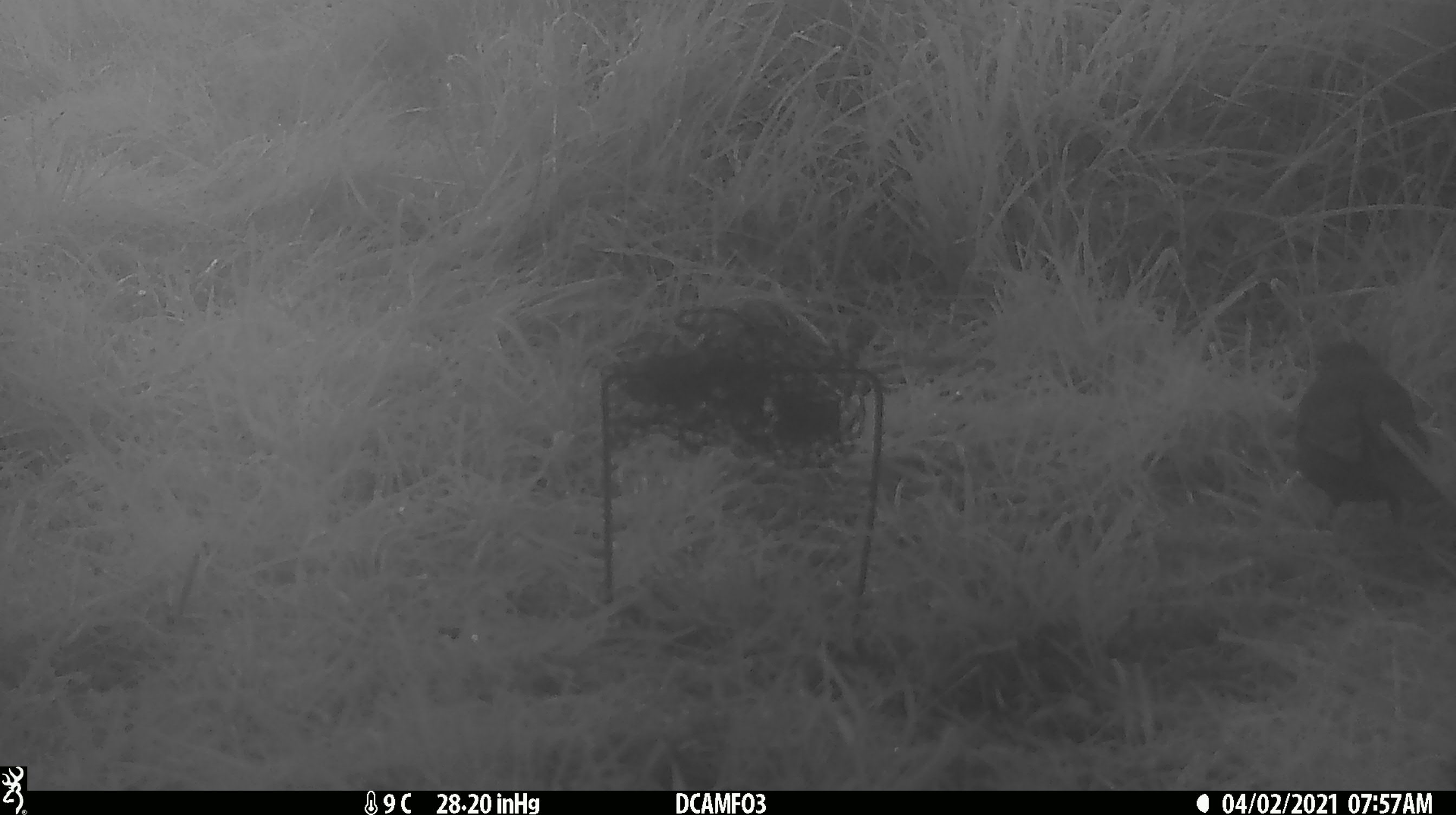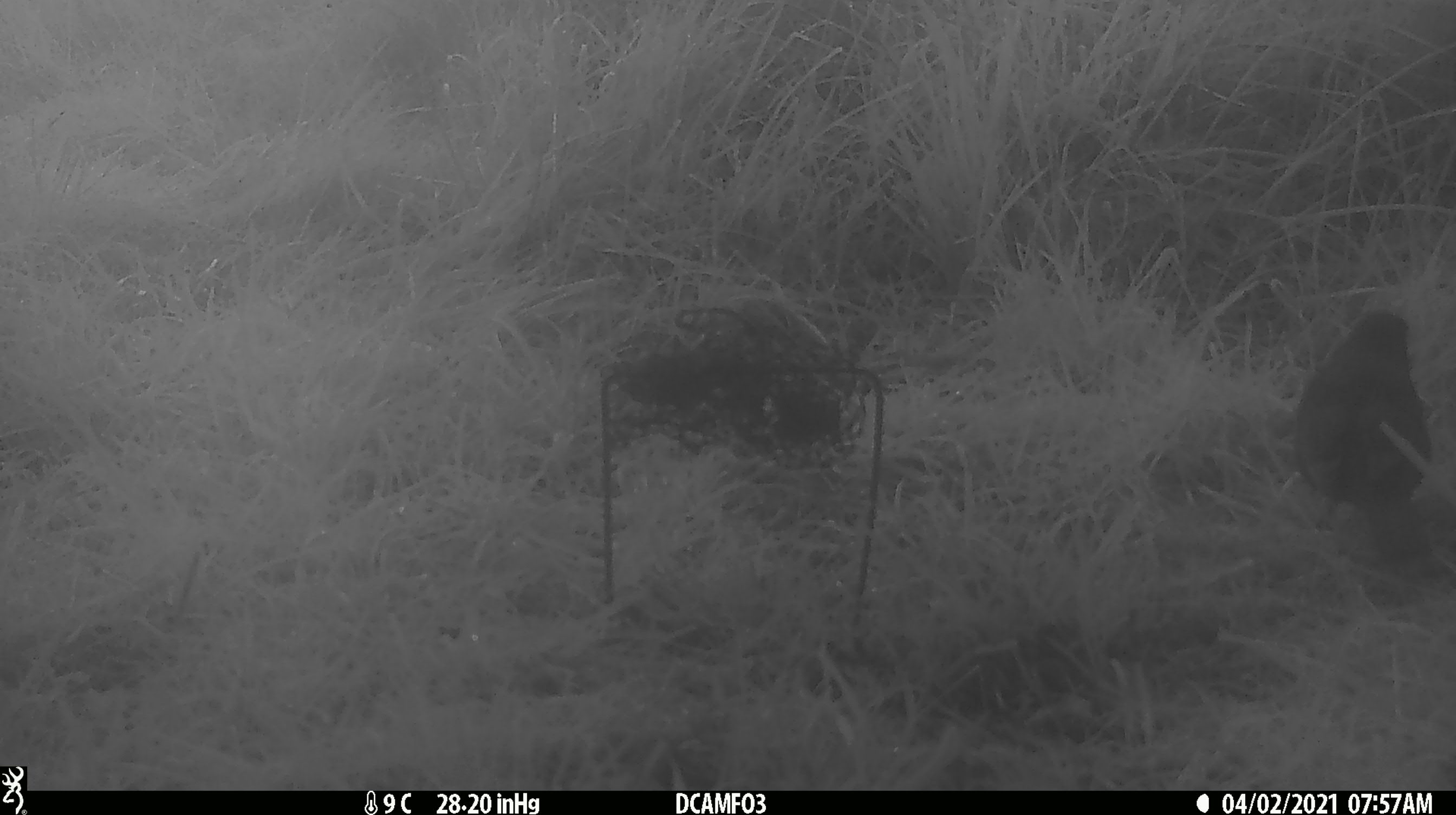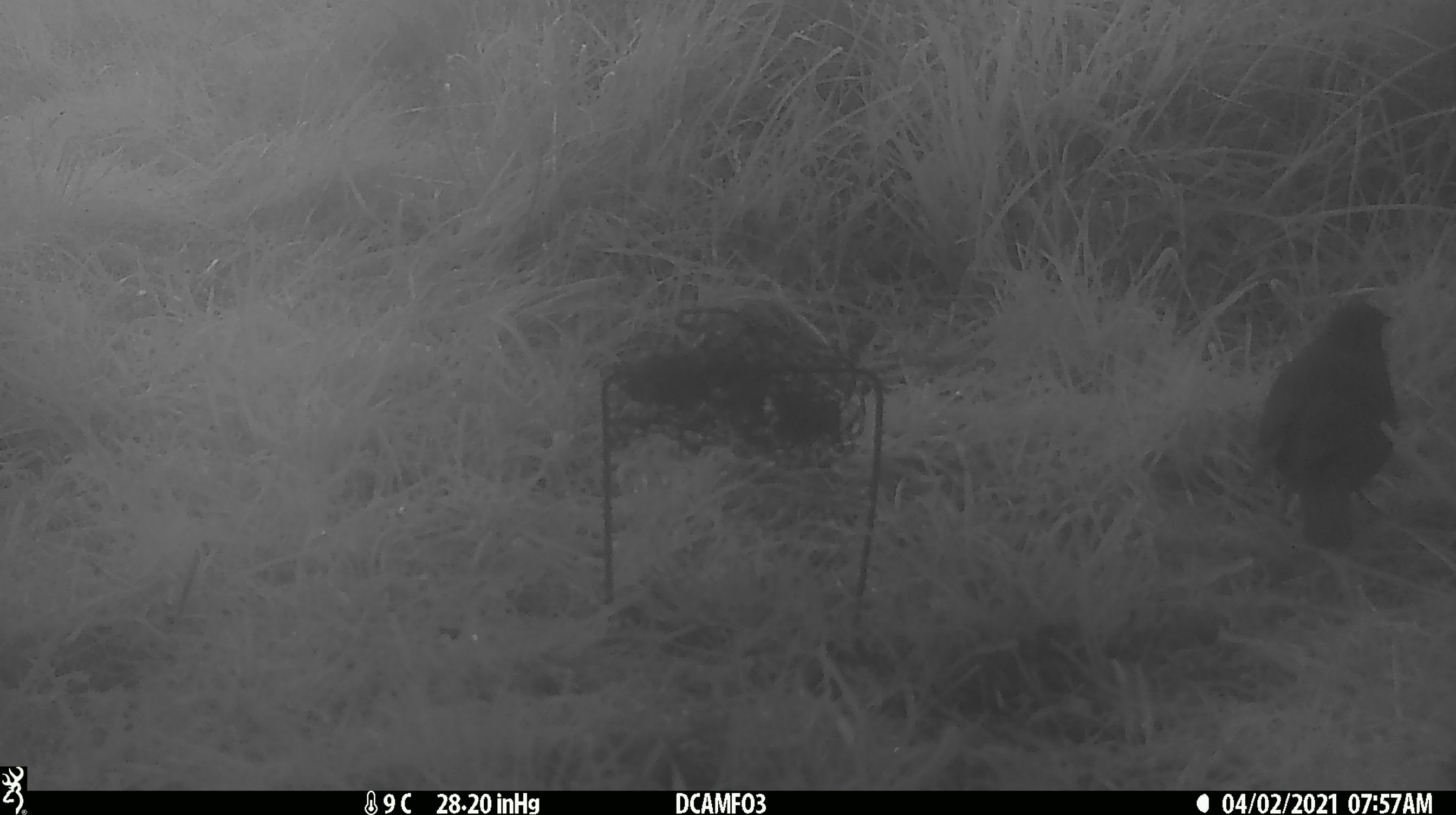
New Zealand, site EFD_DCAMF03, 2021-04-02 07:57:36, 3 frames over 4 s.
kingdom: Animalia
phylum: Chordata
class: Aves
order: Passeriformes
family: Turdidae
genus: Turdus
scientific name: Turdus merula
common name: eurasian blackbird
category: blackbird